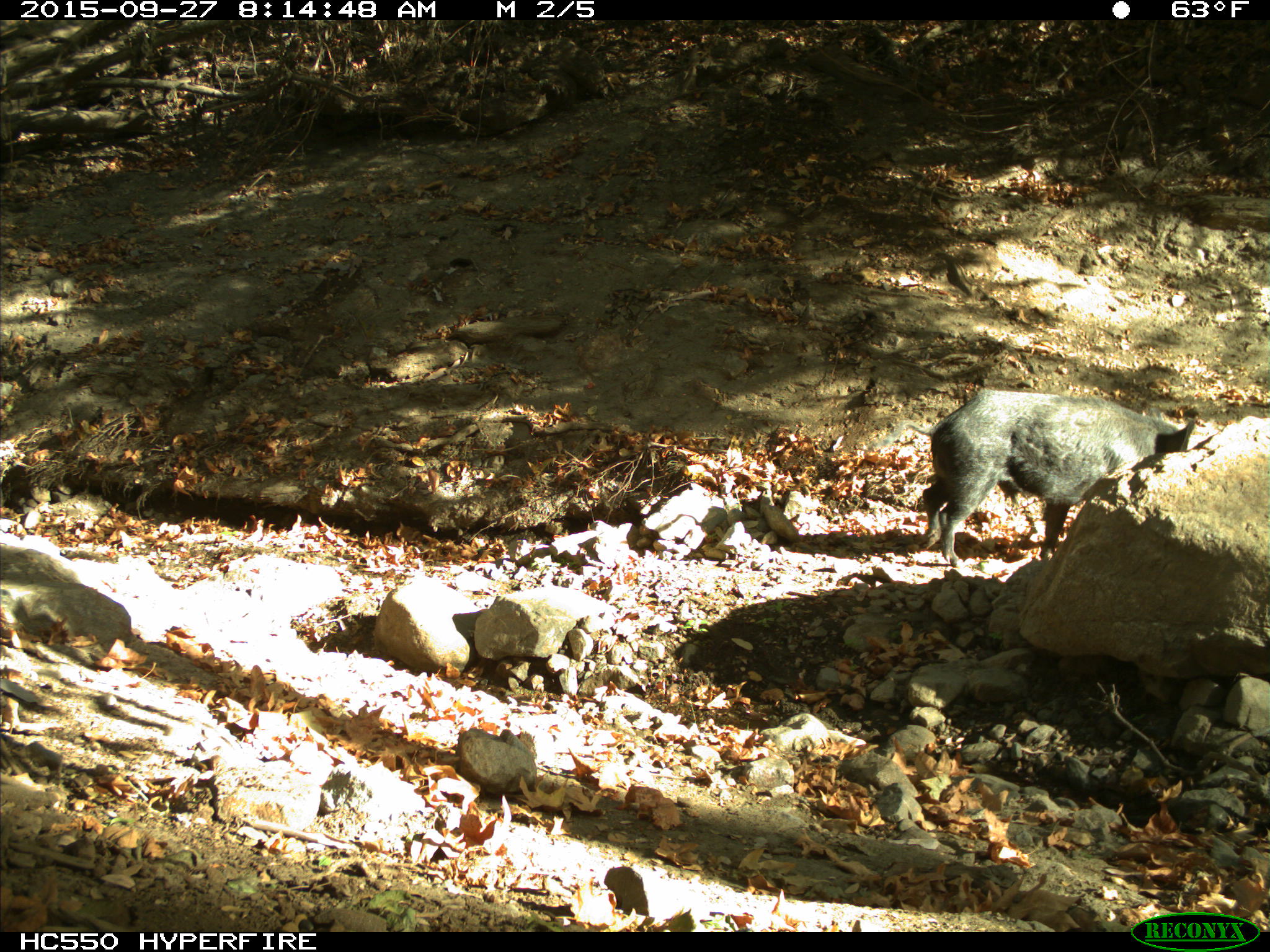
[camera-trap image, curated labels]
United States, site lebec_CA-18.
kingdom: Animalia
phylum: Chordata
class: Mammalia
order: Artiodactyla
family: Suidae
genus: Sus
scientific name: Sus scrofa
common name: wild boar